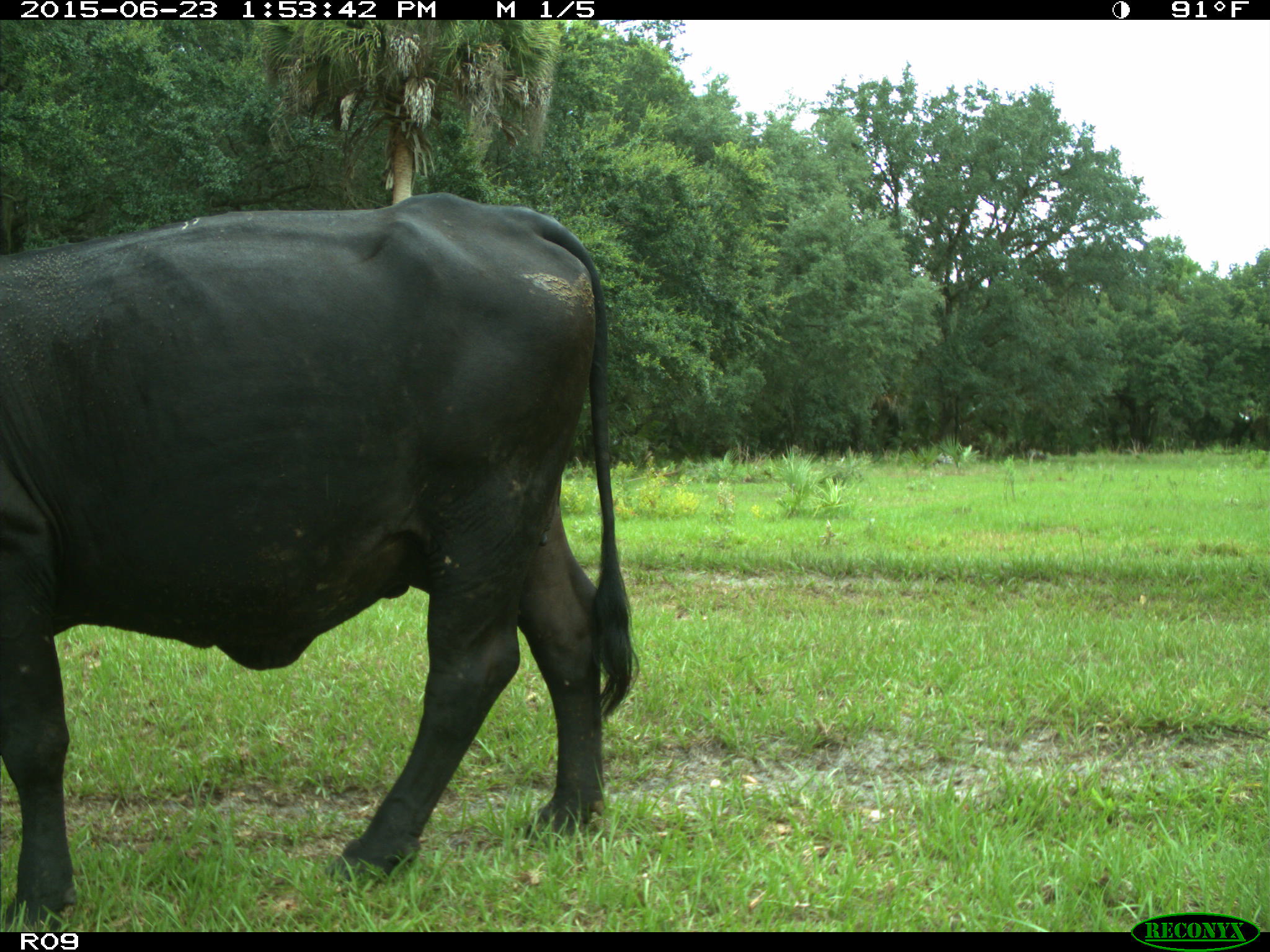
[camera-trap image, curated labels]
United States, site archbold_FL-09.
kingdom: Animalia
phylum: Chordata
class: Mammalia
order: Artiodactyla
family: Bovidae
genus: Bos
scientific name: Bos taurus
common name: domestic cow